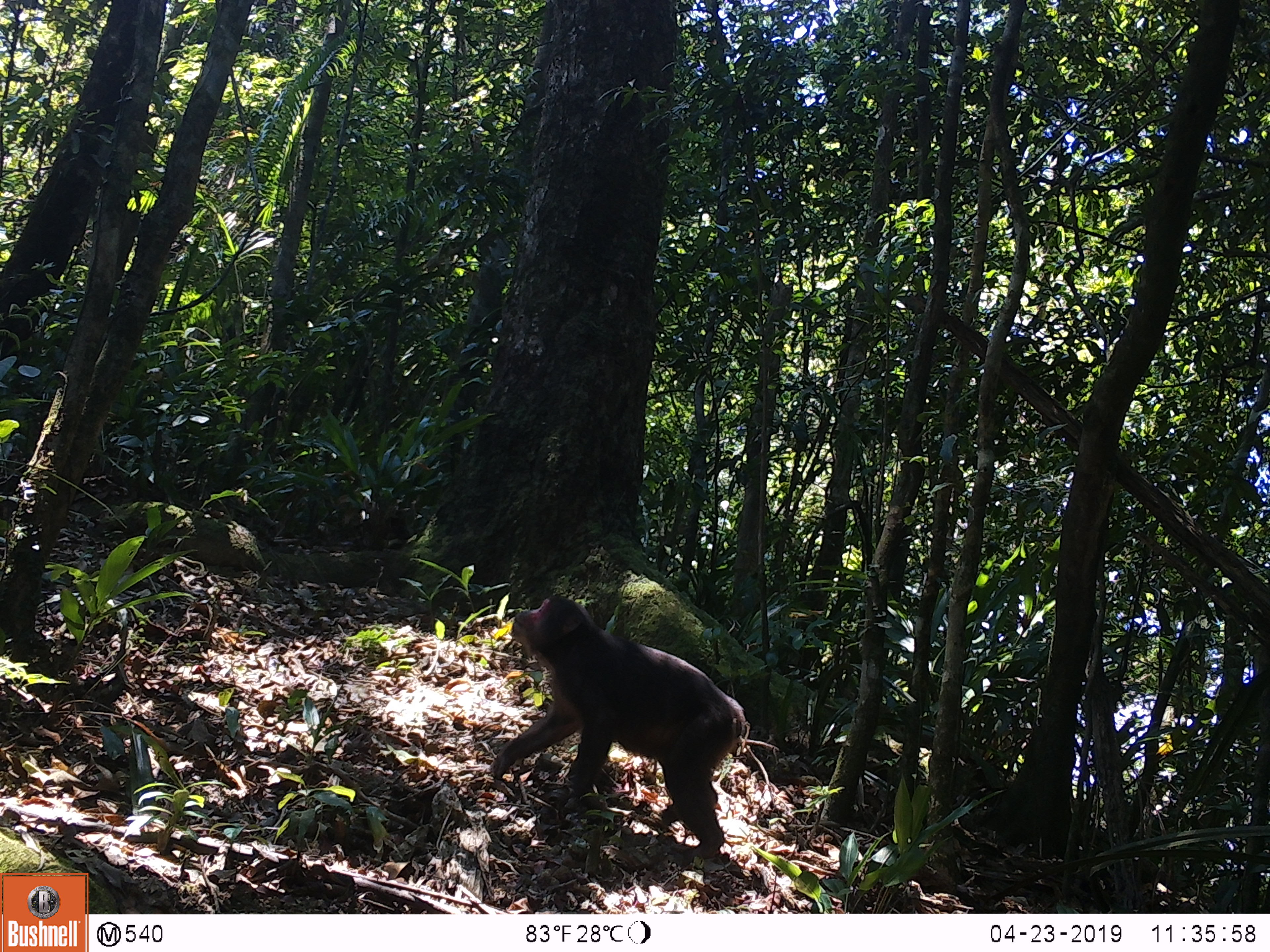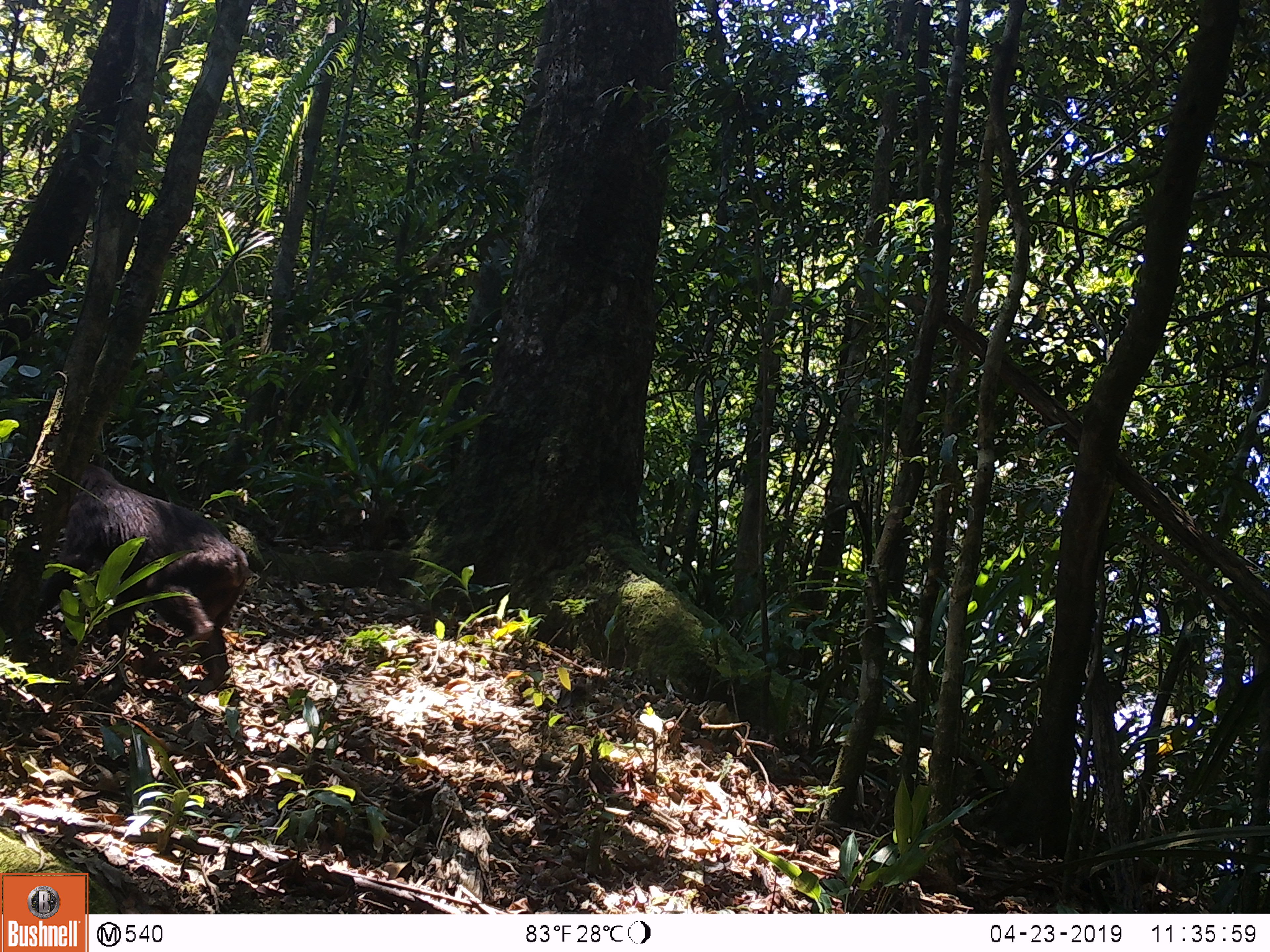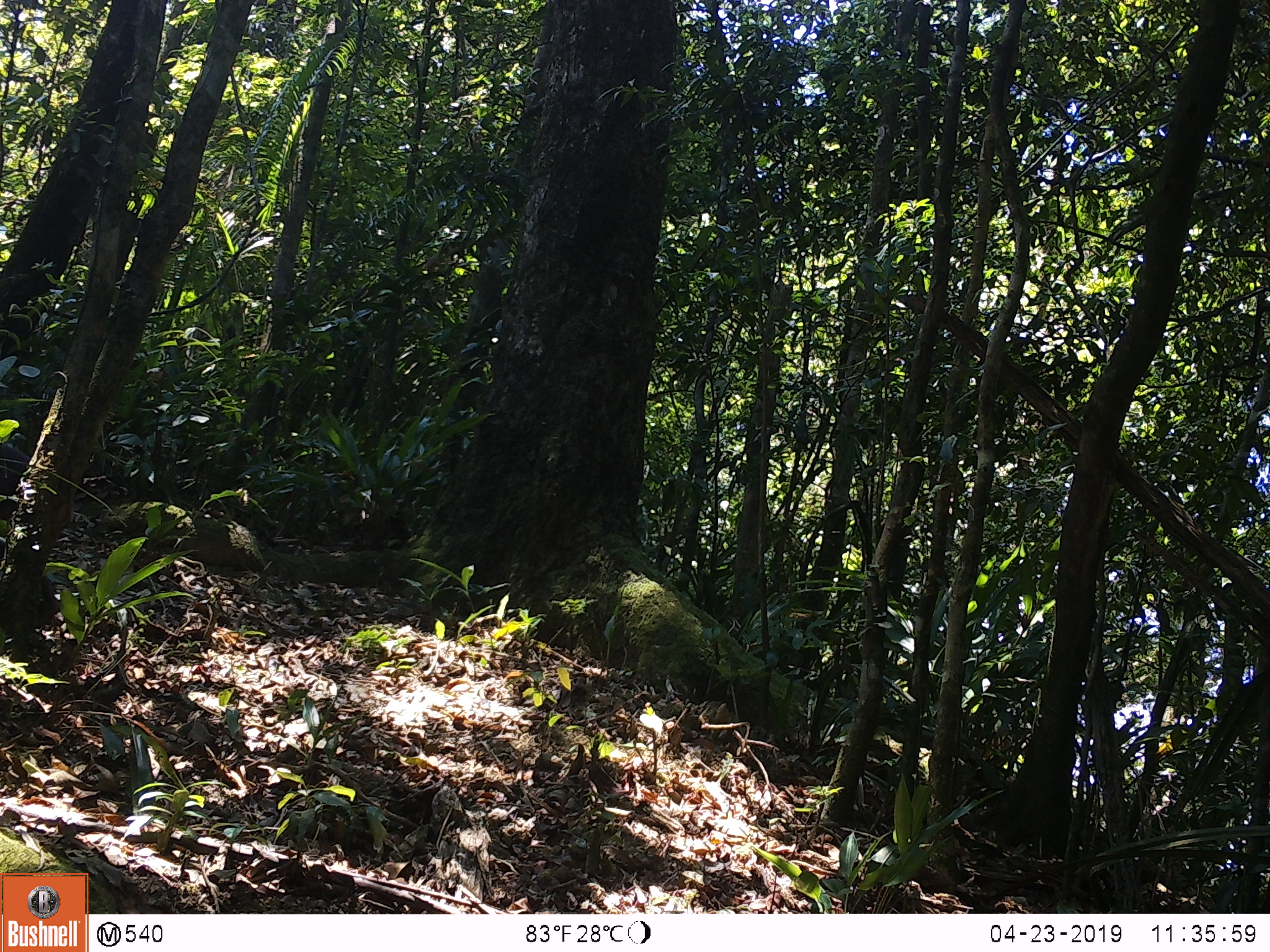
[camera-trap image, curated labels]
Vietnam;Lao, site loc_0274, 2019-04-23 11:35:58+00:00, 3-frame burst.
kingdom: Animalia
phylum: Chordata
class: Mammalia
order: Primates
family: Cercopithecidae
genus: Macaca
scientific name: Macaca arctoides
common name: stump-tailed macaque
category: stump tailed macaque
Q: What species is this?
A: Stump tailed macaque (stump-tailed macaque) (Macaca arctoides).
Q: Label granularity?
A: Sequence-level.